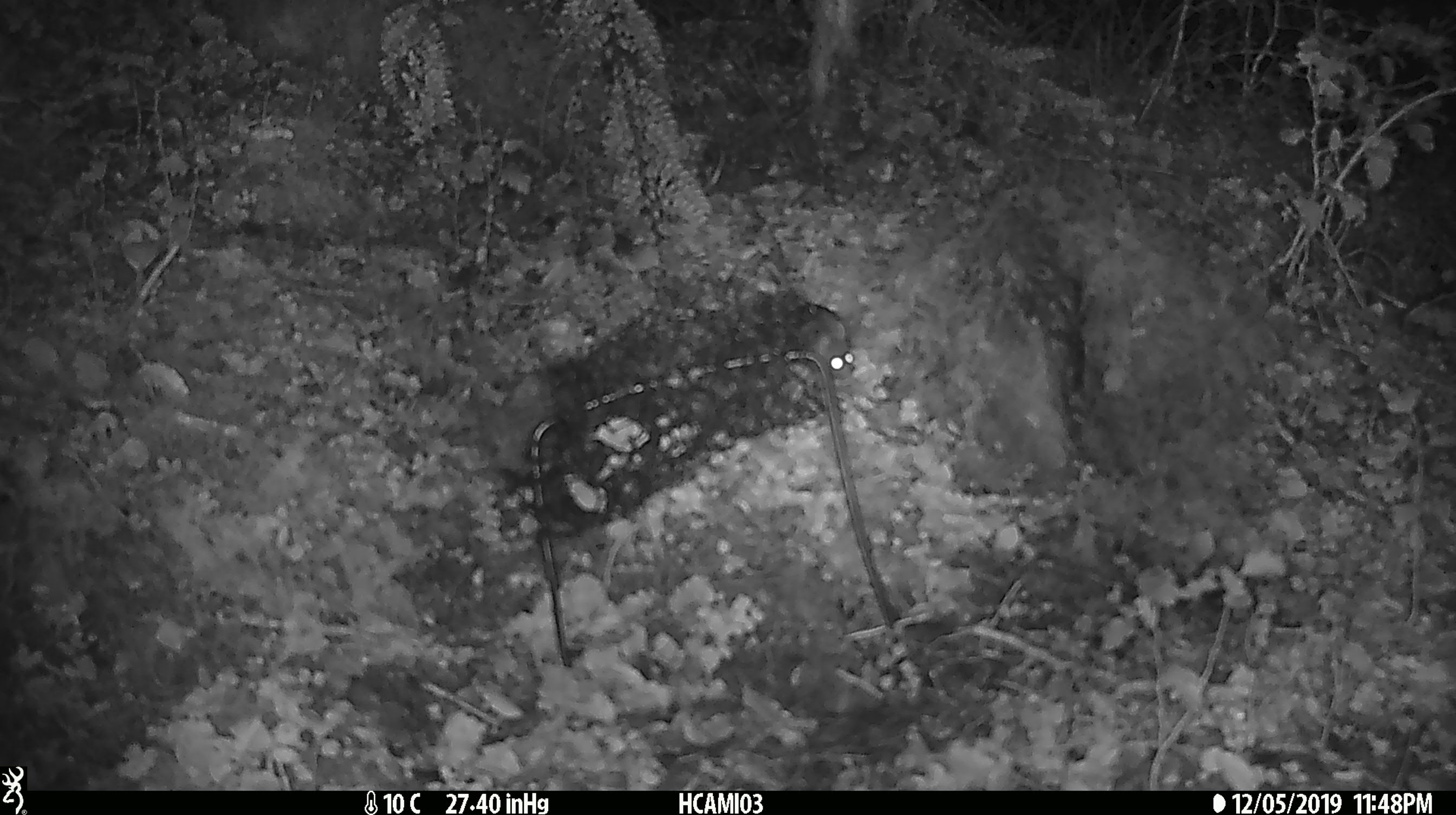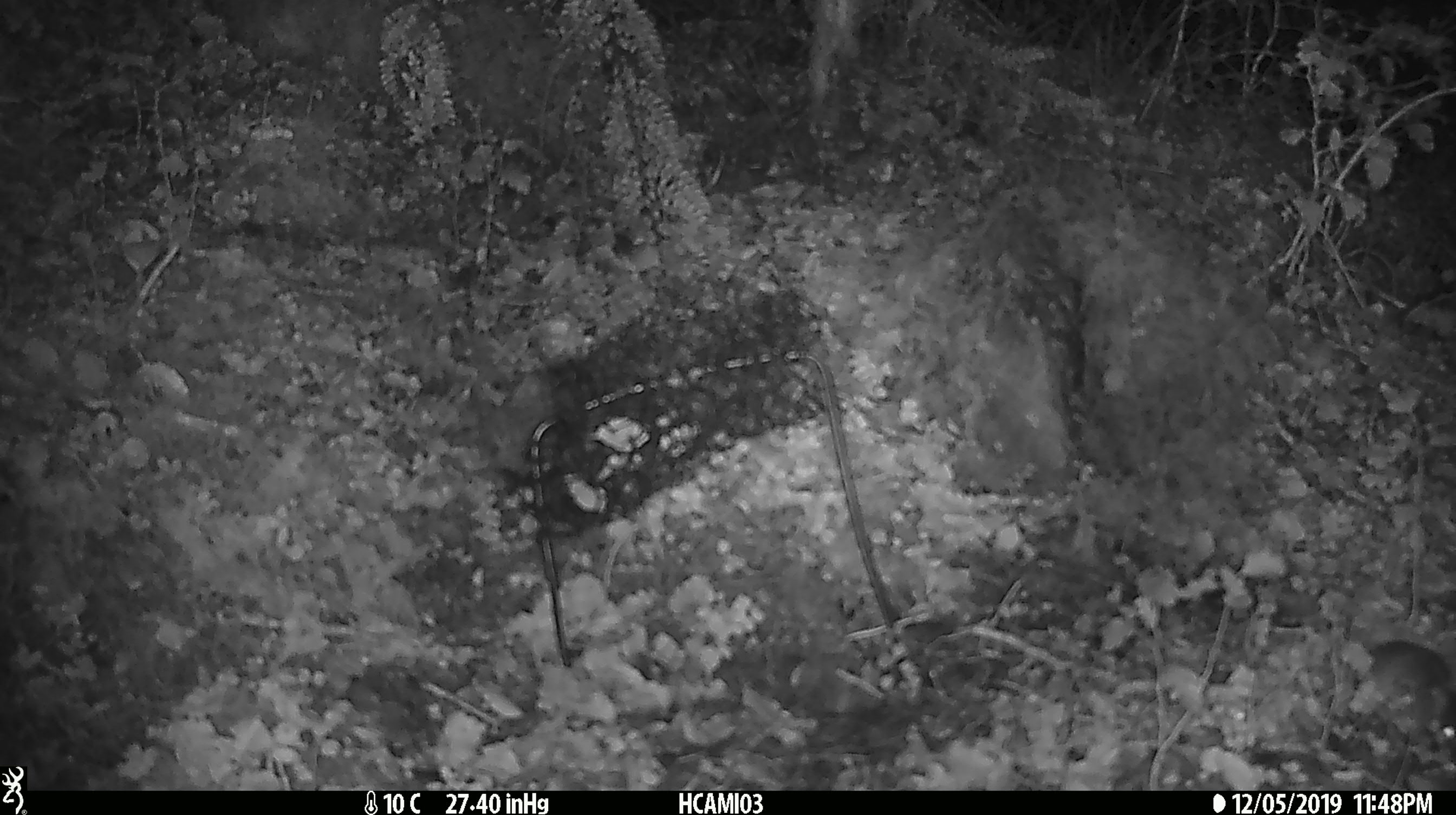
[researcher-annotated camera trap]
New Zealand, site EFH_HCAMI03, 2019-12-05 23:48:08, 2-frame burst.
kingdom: Animalia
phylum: Chordata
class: Mammalia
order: Rodentia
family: Muridae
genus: Mus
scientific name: Mus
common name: mouse